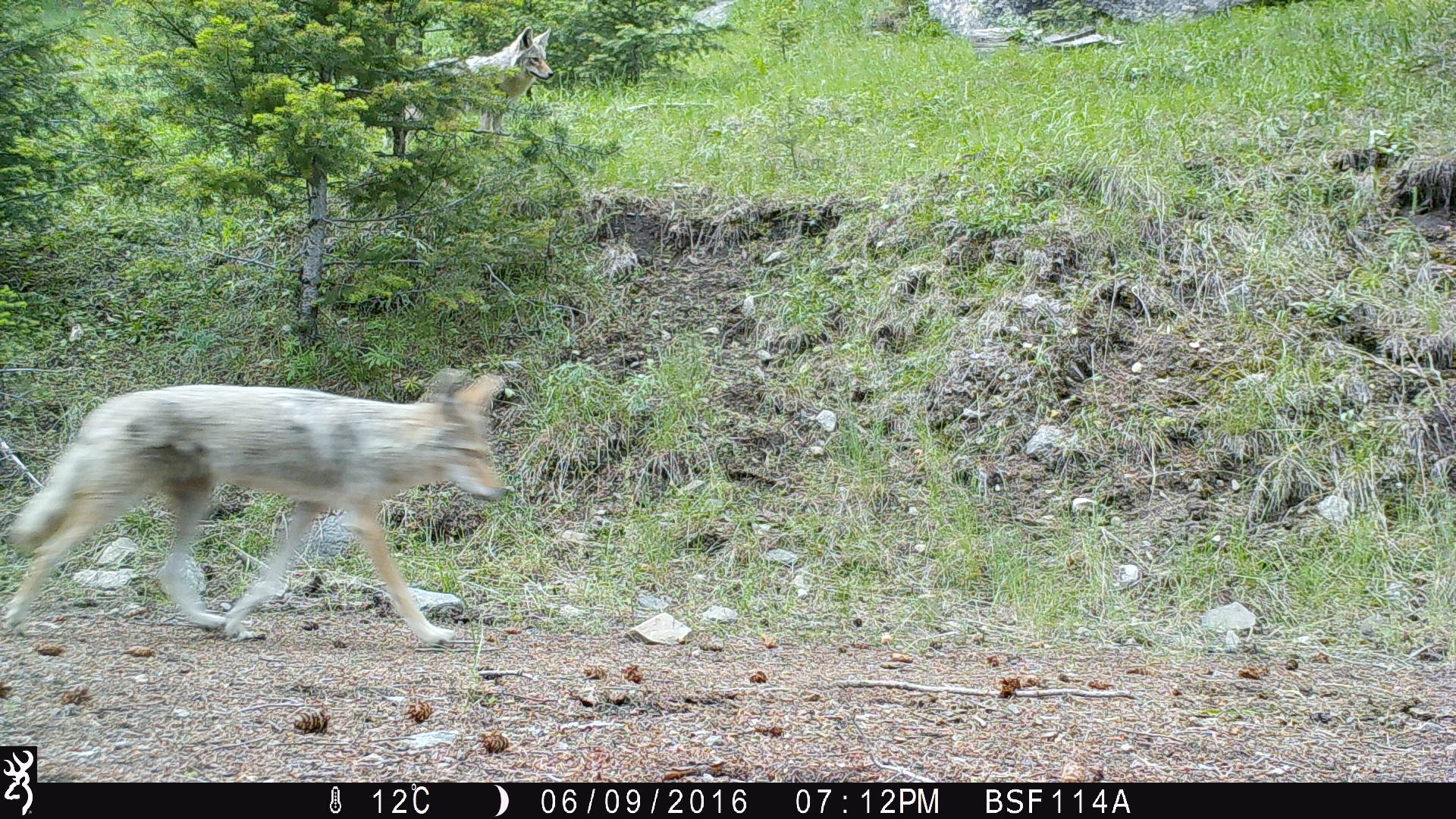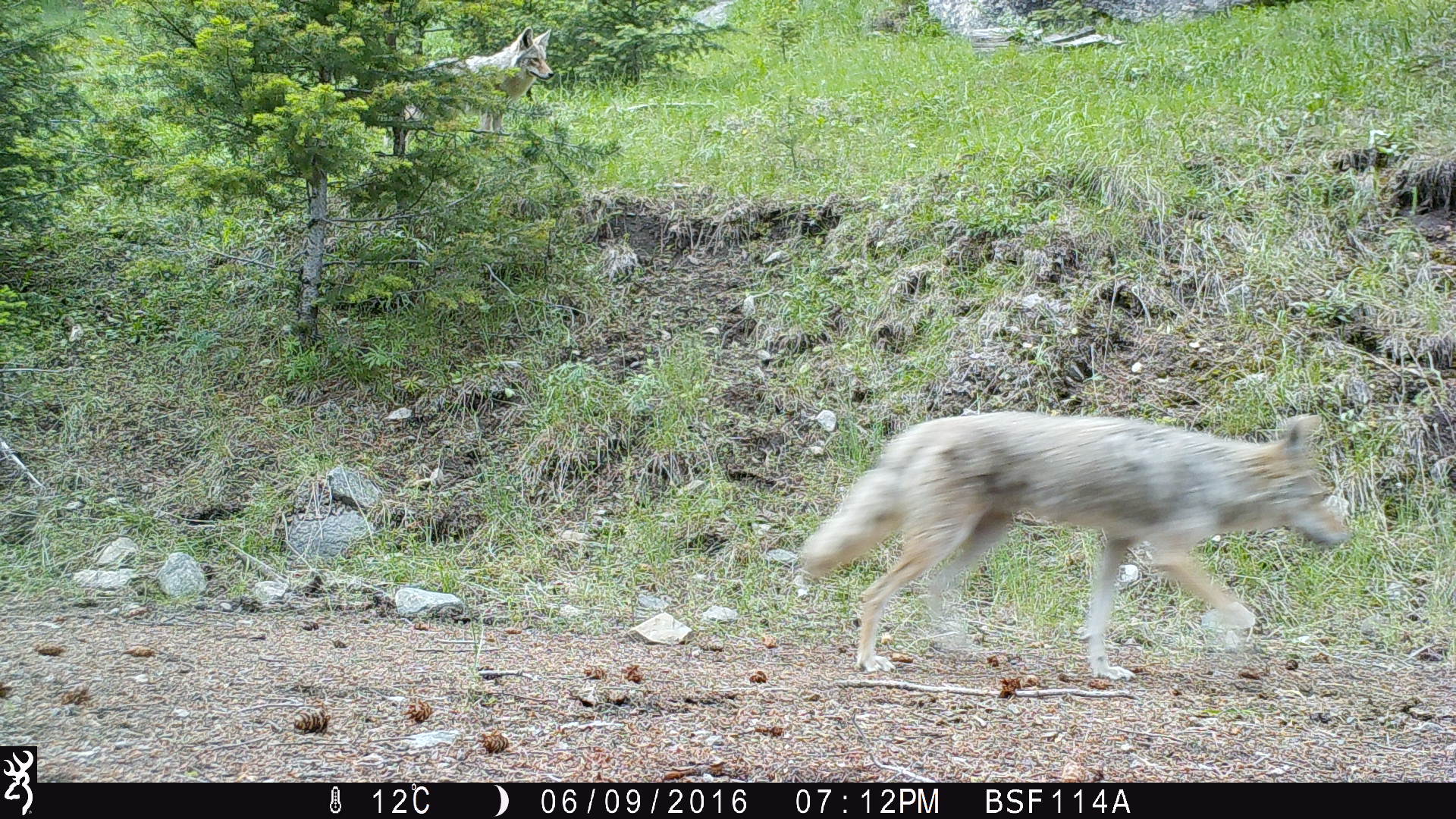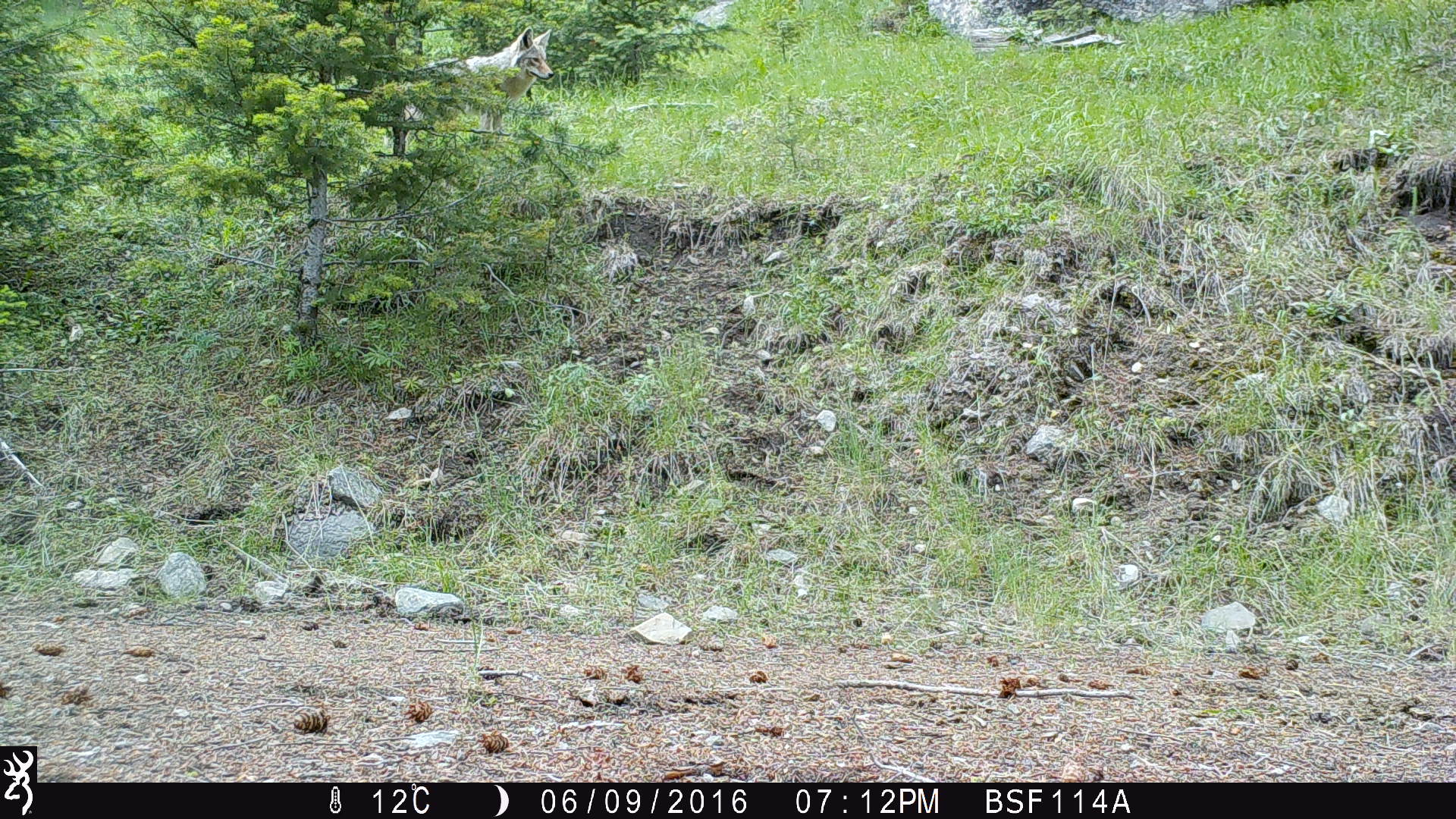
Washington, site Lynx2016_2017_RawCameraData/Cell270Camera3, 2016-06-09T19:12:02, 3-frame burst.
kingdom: Animalia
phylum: Chordata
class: Mammalia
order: Carnivora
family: Canidae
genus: Canis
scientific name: Canis latrans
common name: coyote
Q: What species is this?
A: Canis latrans (coyote).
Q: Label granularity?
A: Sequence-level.